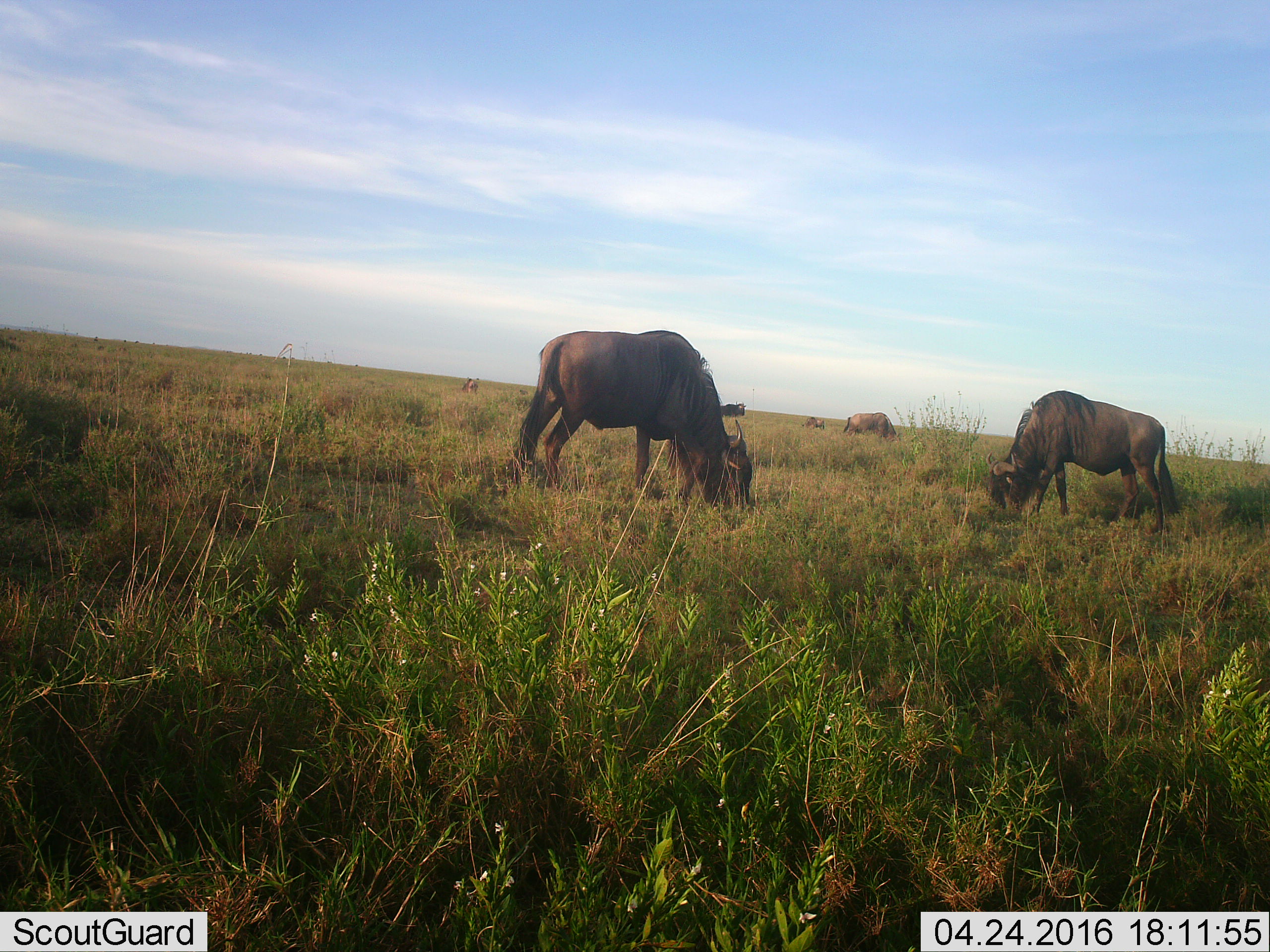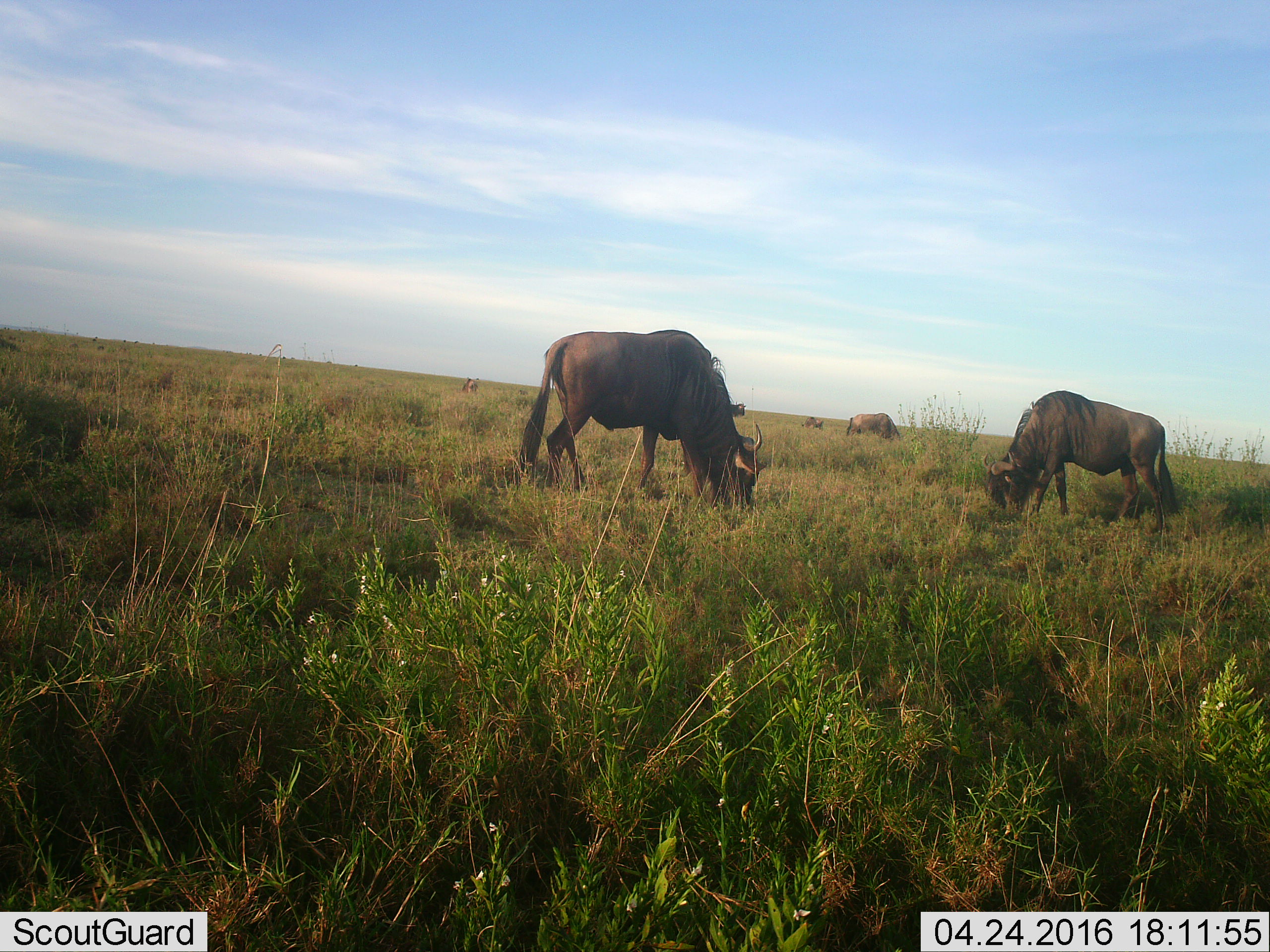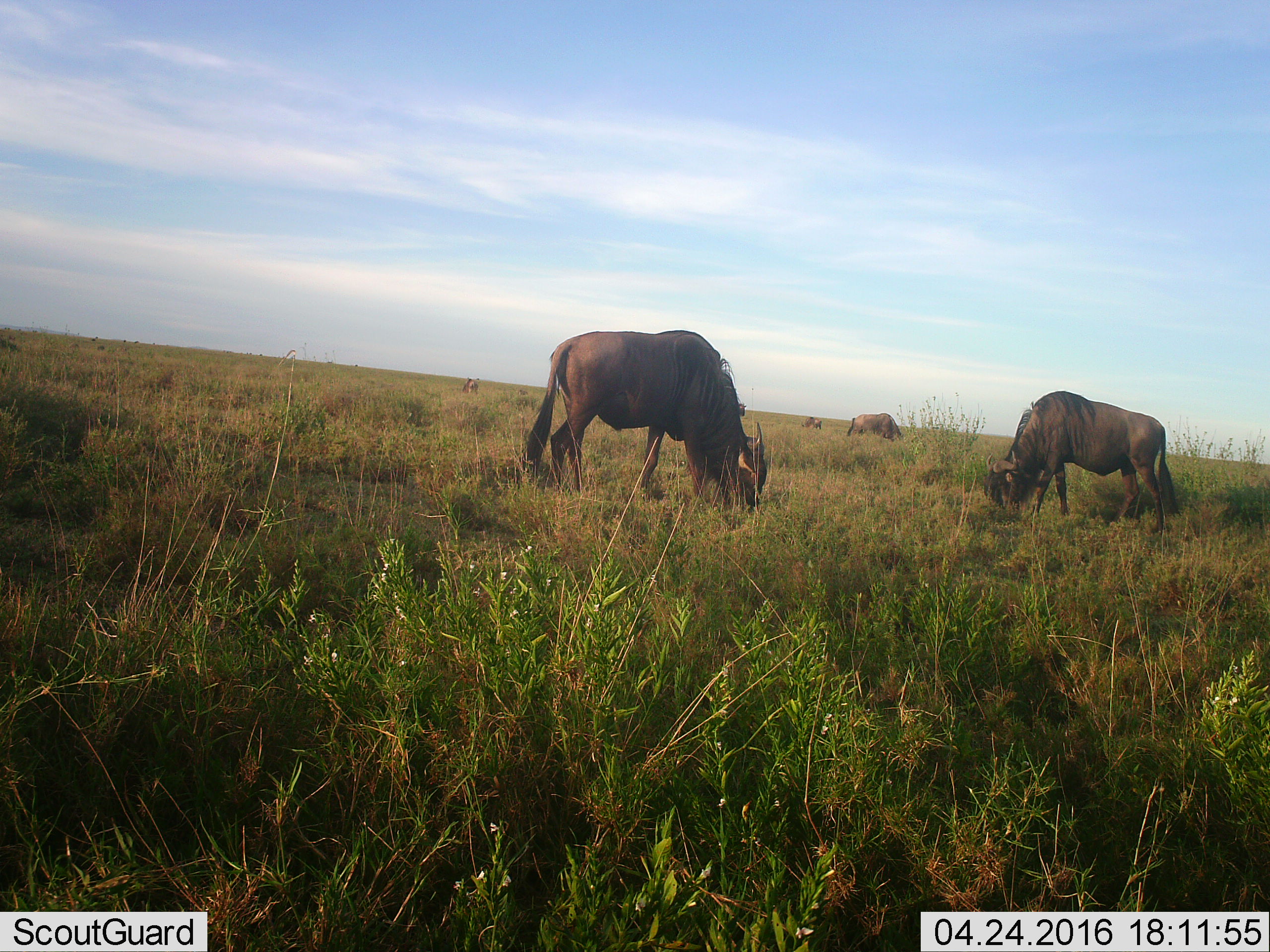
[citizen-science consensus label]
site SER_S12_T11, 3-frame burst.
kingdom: Animalia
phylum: Chordata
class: Mammalia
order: Artiodactyla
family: Bovidae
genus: Connochaetes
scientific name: Connochaetes taurinus taurinus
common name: blue wildebeest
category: wildebeestblue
Wildebeestblue (blue wildebeest) (Connochaetes taurinus taurinus), count 6. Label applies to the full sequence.